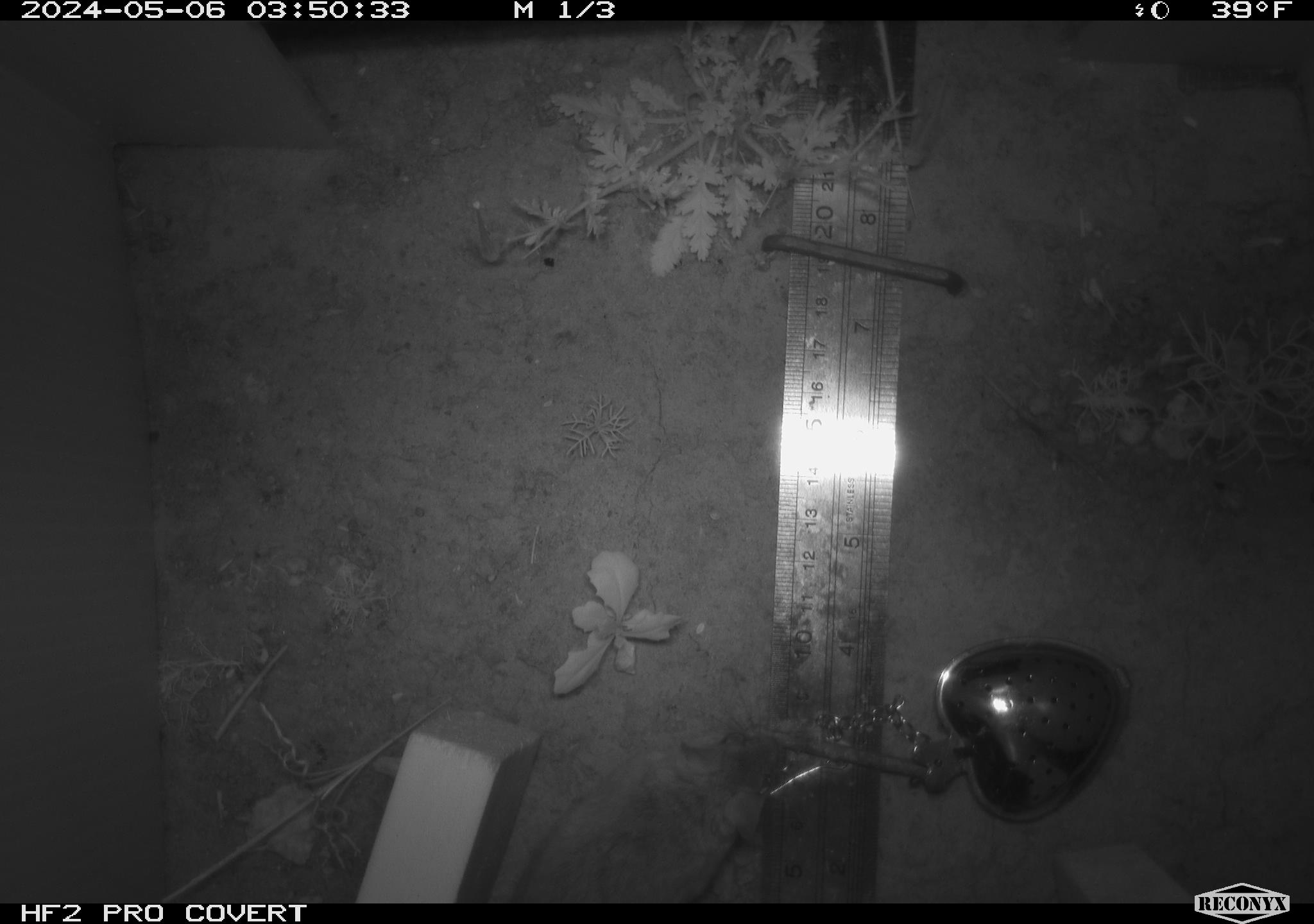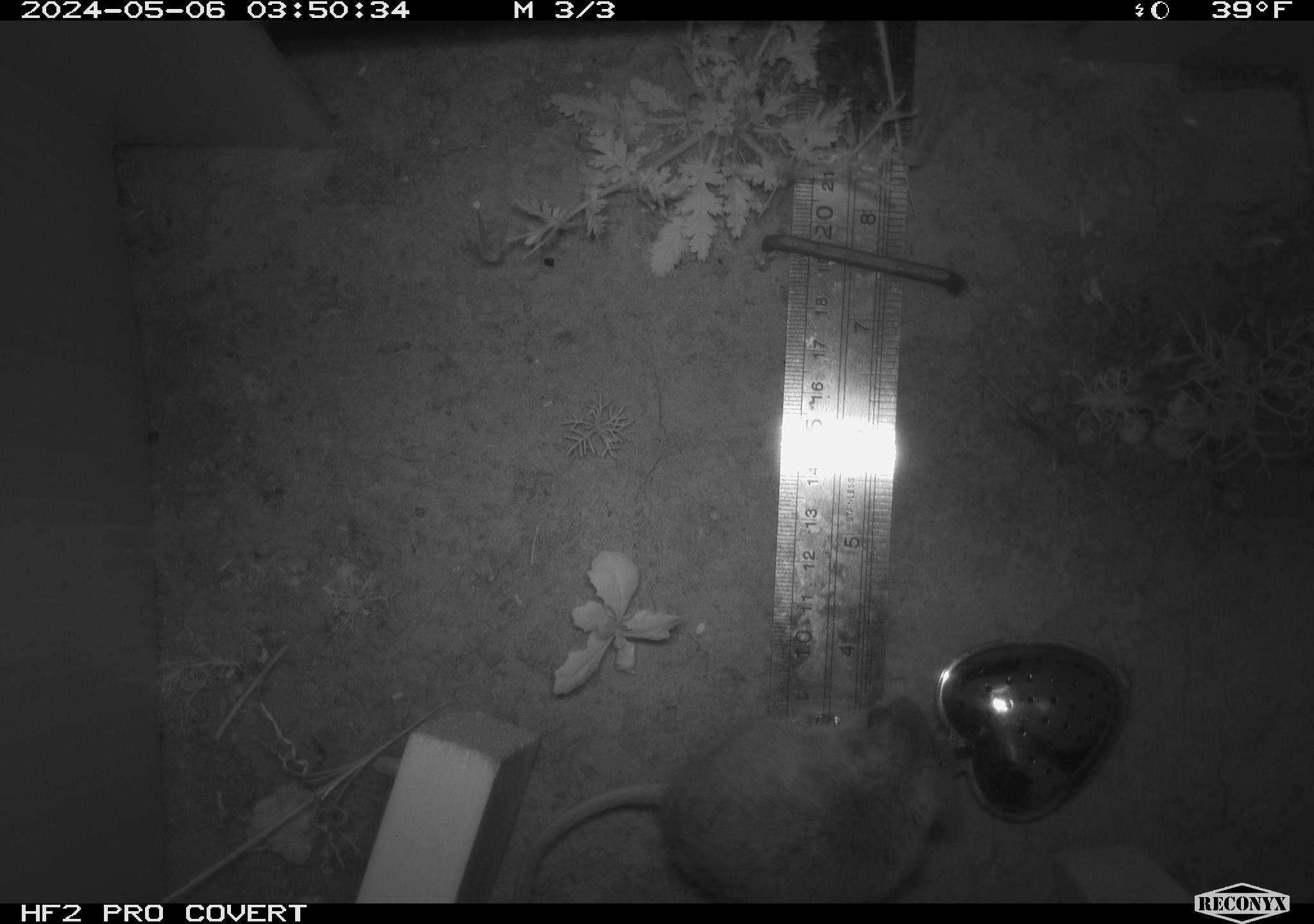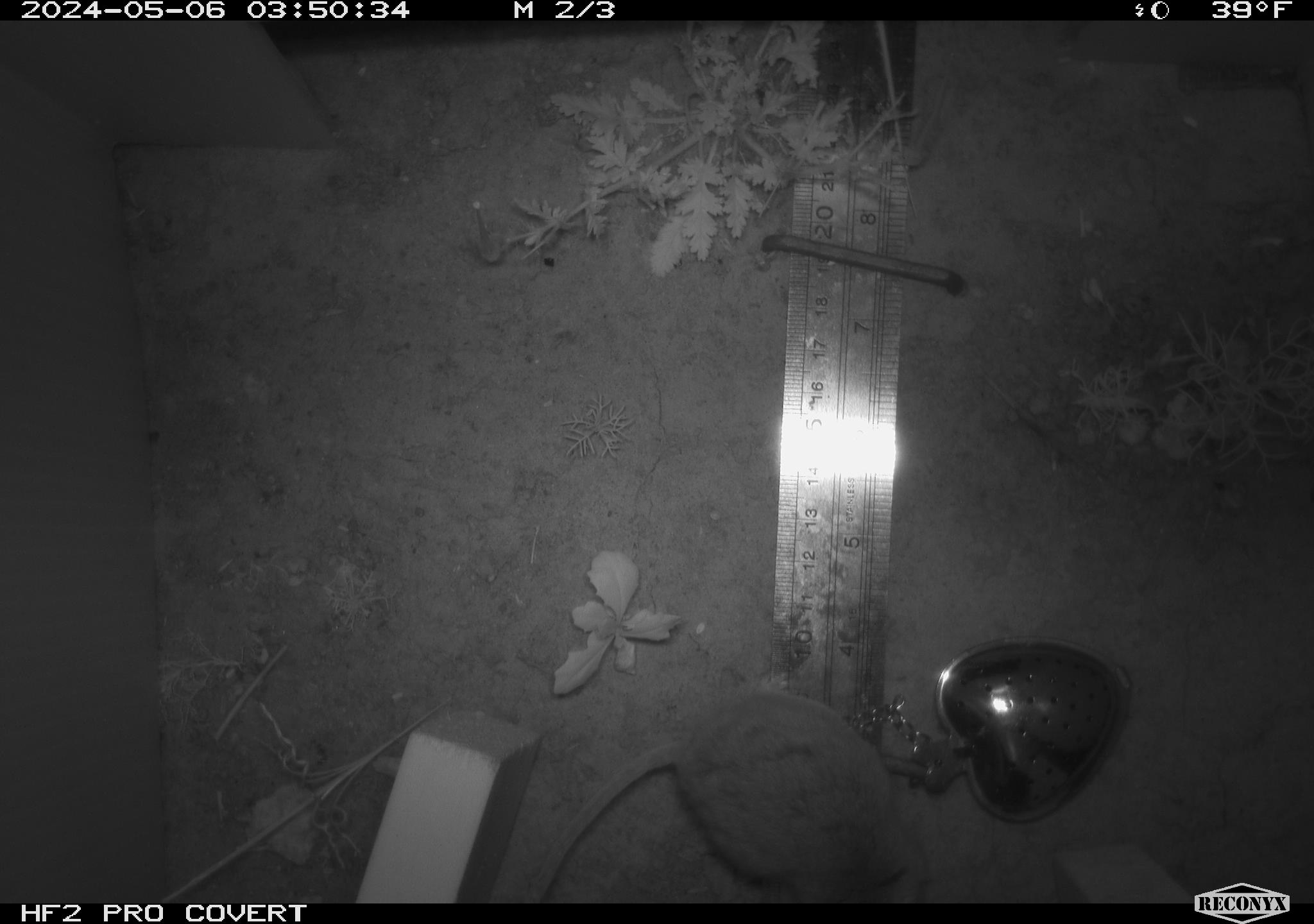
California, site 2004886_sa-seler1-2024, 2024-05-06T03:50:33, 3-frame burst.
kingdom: Animalia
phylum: Chordata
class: Mammalia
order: Rodentia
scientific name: Rodentia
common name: mouse species